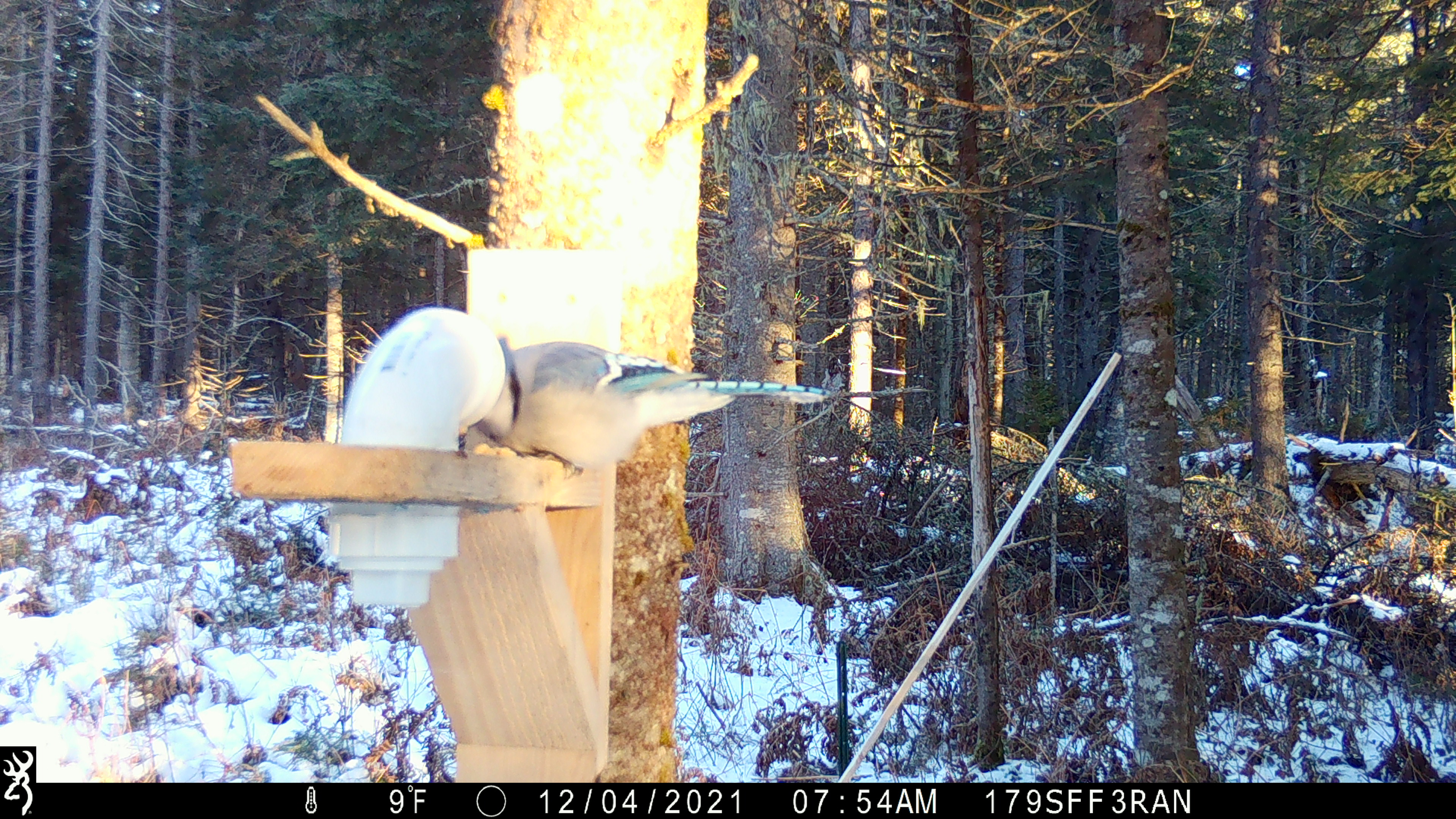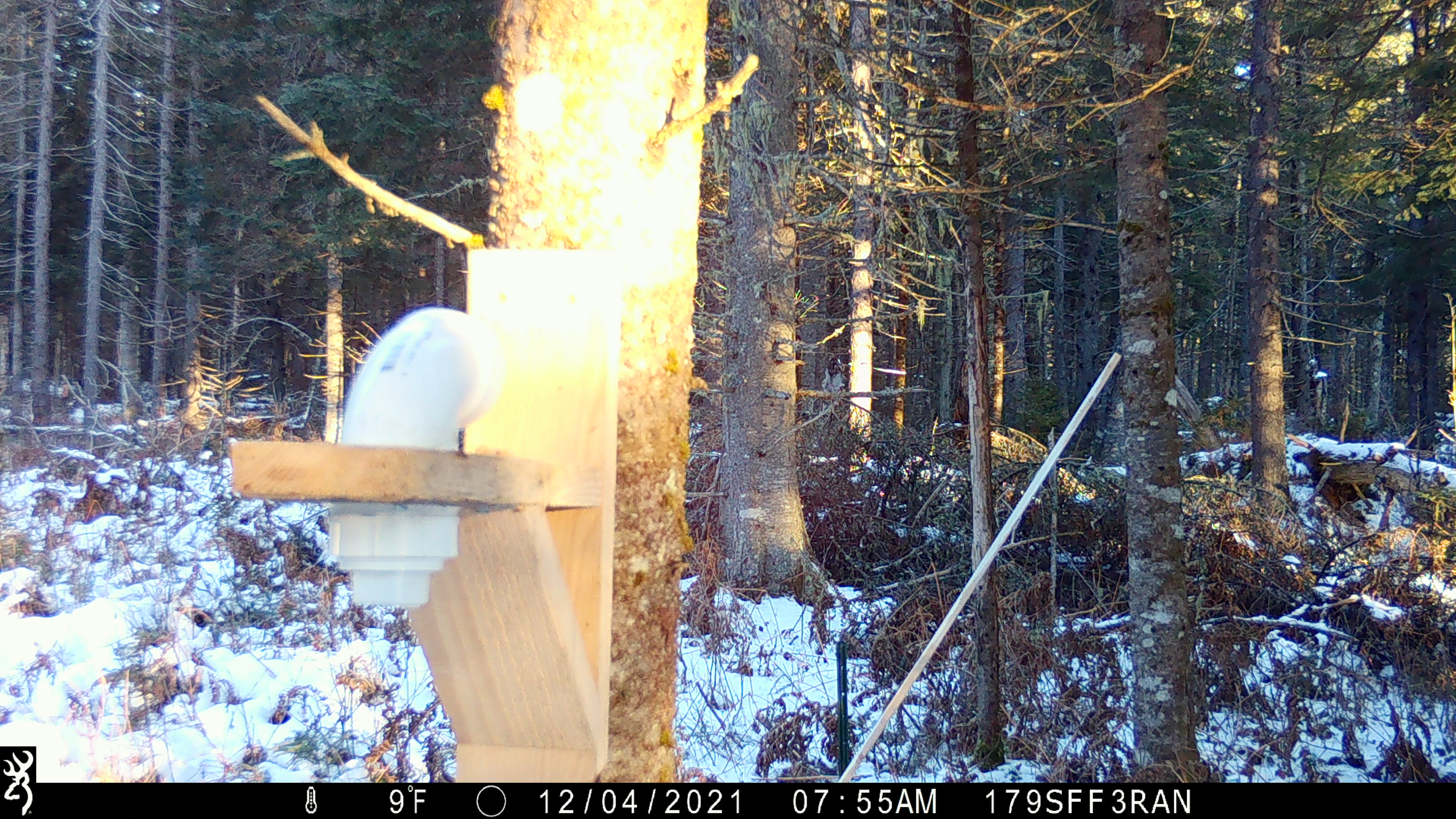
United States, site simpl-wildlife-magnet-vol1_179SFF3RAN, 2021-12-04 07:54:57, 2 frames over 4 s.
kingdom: Animalia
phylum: Chordata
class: Aves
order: Passeriformes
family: Corvidae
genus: Cyanocitta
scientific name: Cyanocitta cristata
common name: blue jay